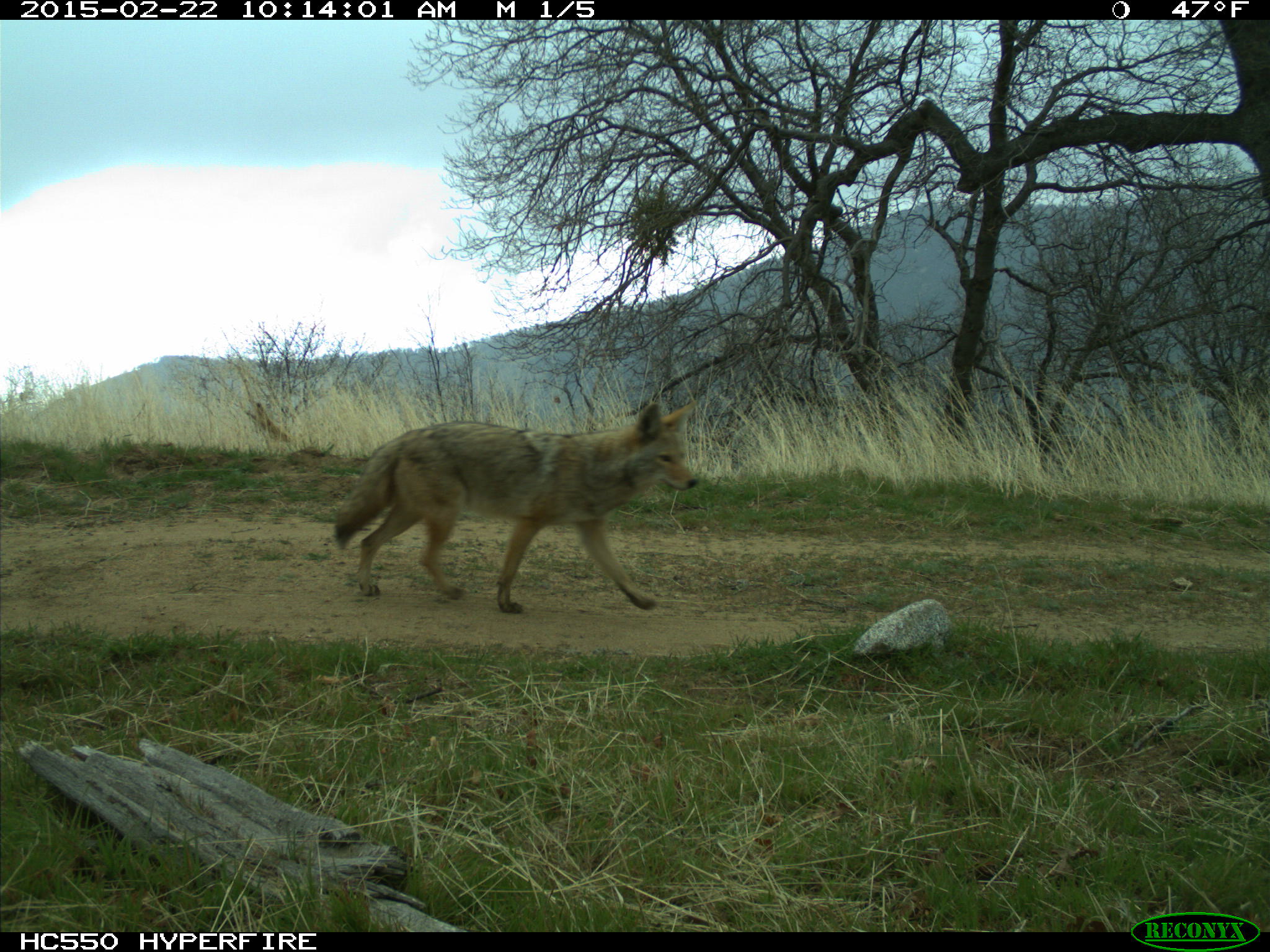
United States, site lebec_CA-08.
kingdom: Animalia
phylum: Chordata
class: Mammalia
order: Carnivora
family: Canidae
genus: Canis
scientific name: Canis latrans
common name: coyote